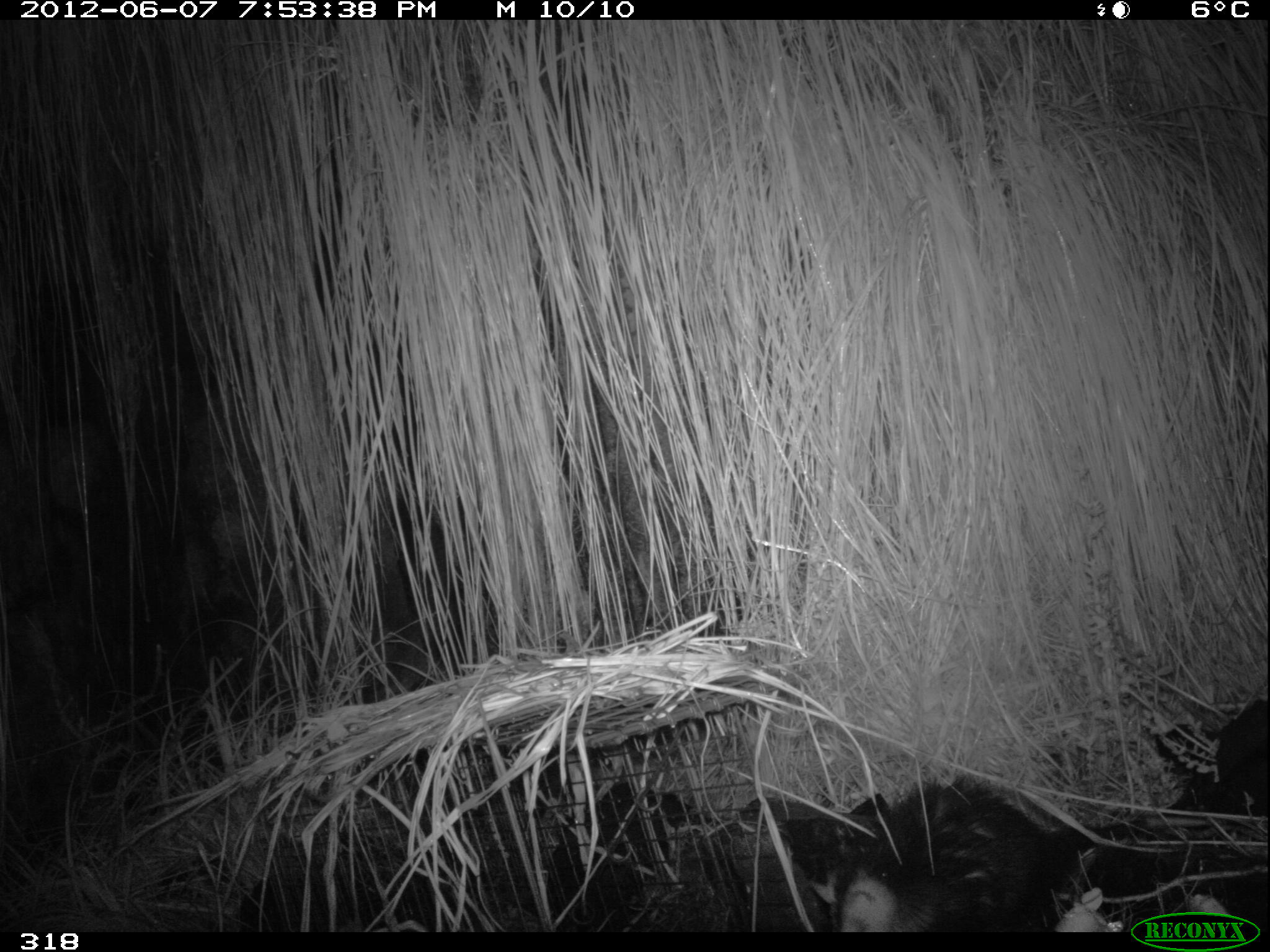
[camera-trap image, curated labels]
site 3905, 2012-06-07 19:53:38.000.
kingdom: Animalia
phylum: Chordata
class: Mammalia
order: Didelphimorphia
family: Didelphidae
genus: Didelphis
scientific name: Didelphis pernigra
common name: andean white-eared opossum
Didelphis pernigra (andean white-eared opossum).